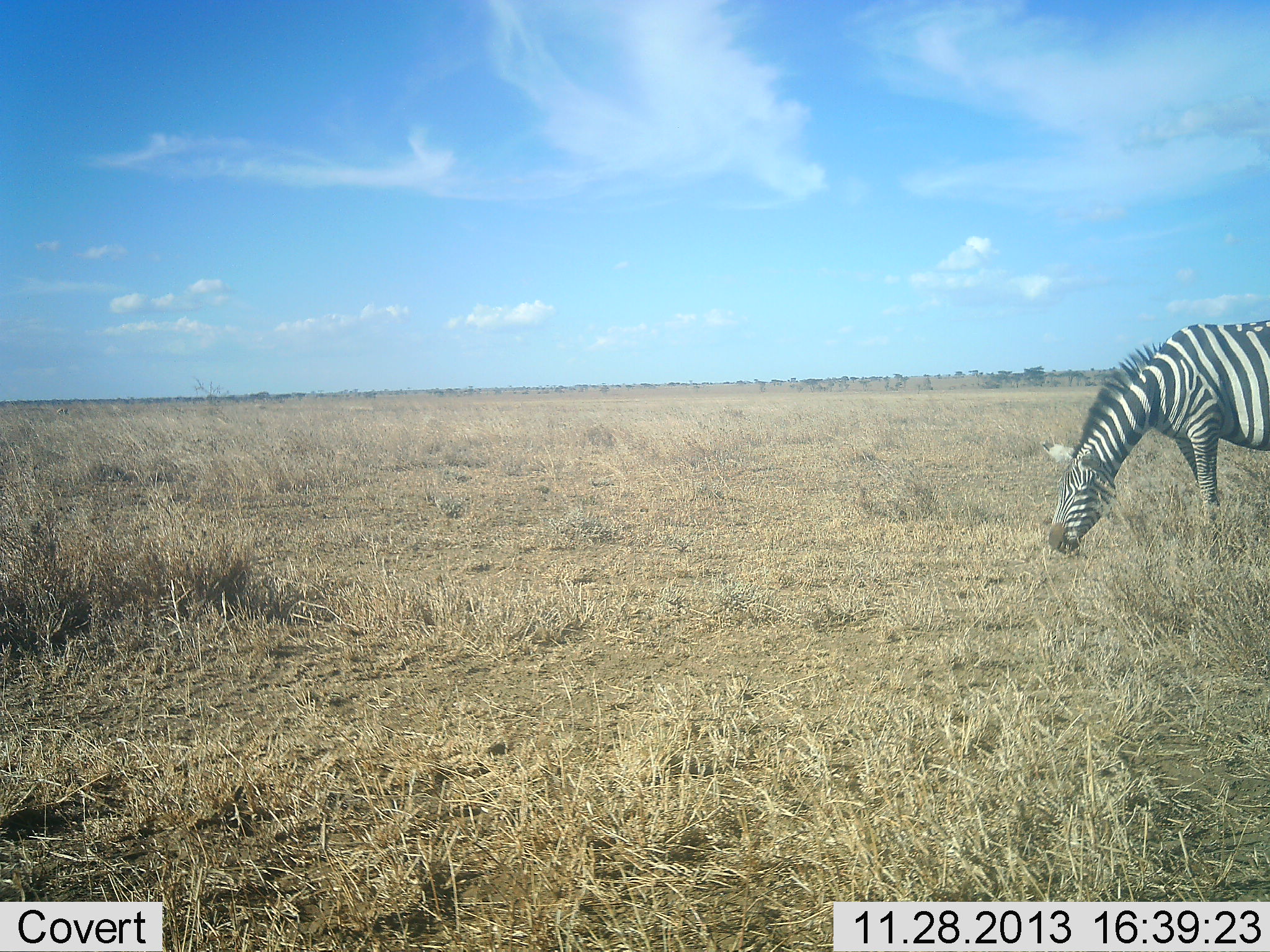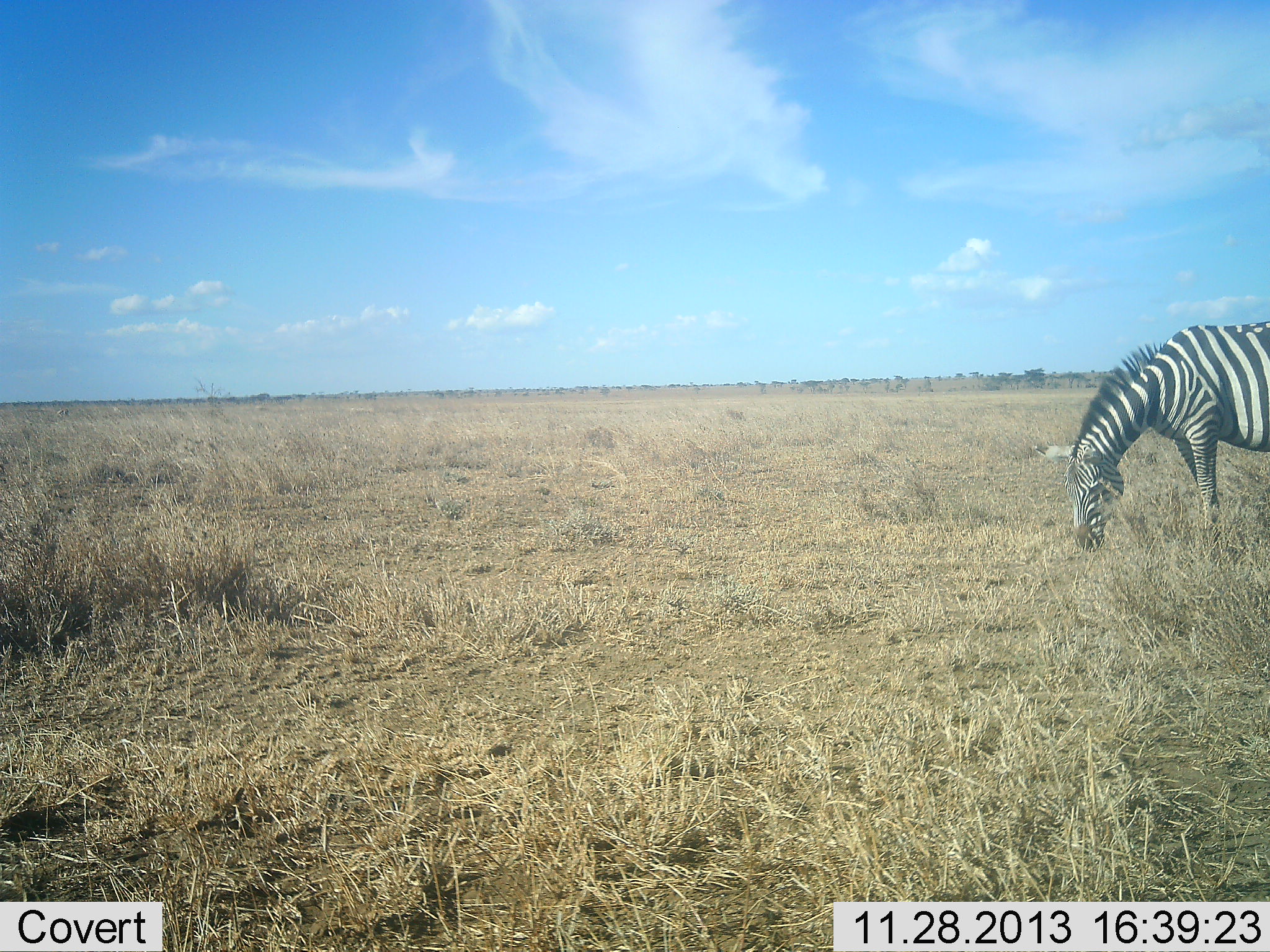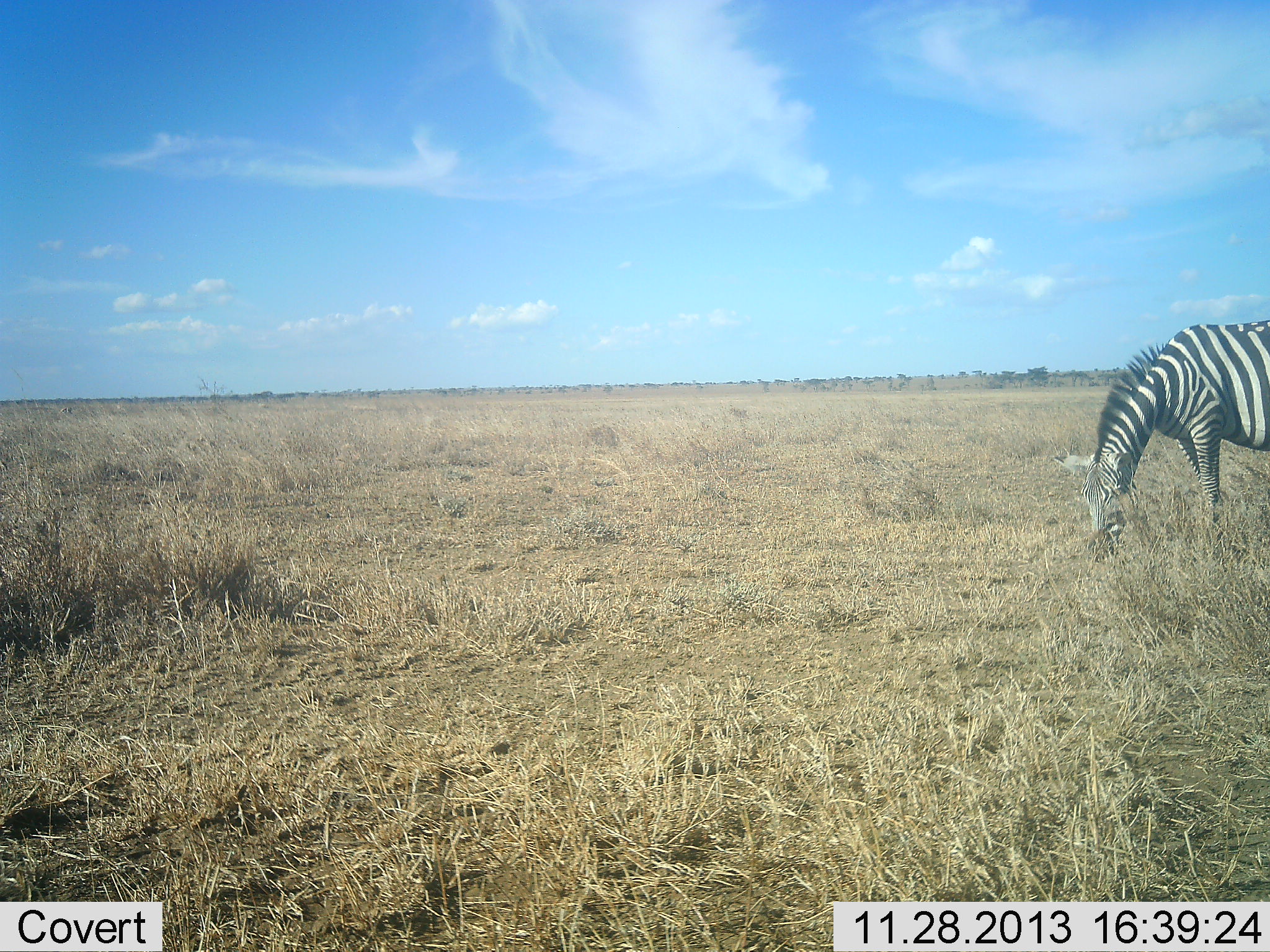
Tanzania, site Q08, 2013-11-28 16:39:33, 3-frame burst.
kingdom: Animalia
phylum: Chordata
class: Mammalia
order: Perissodactyla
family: Equidae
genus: Equus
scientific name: Equus quagga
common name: plains zebra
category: zebra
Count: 1.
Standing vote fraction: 20%.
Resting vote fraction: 0%.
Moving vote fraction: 10%.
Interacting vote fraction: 0%.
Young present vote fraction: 0%.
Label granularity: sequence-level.